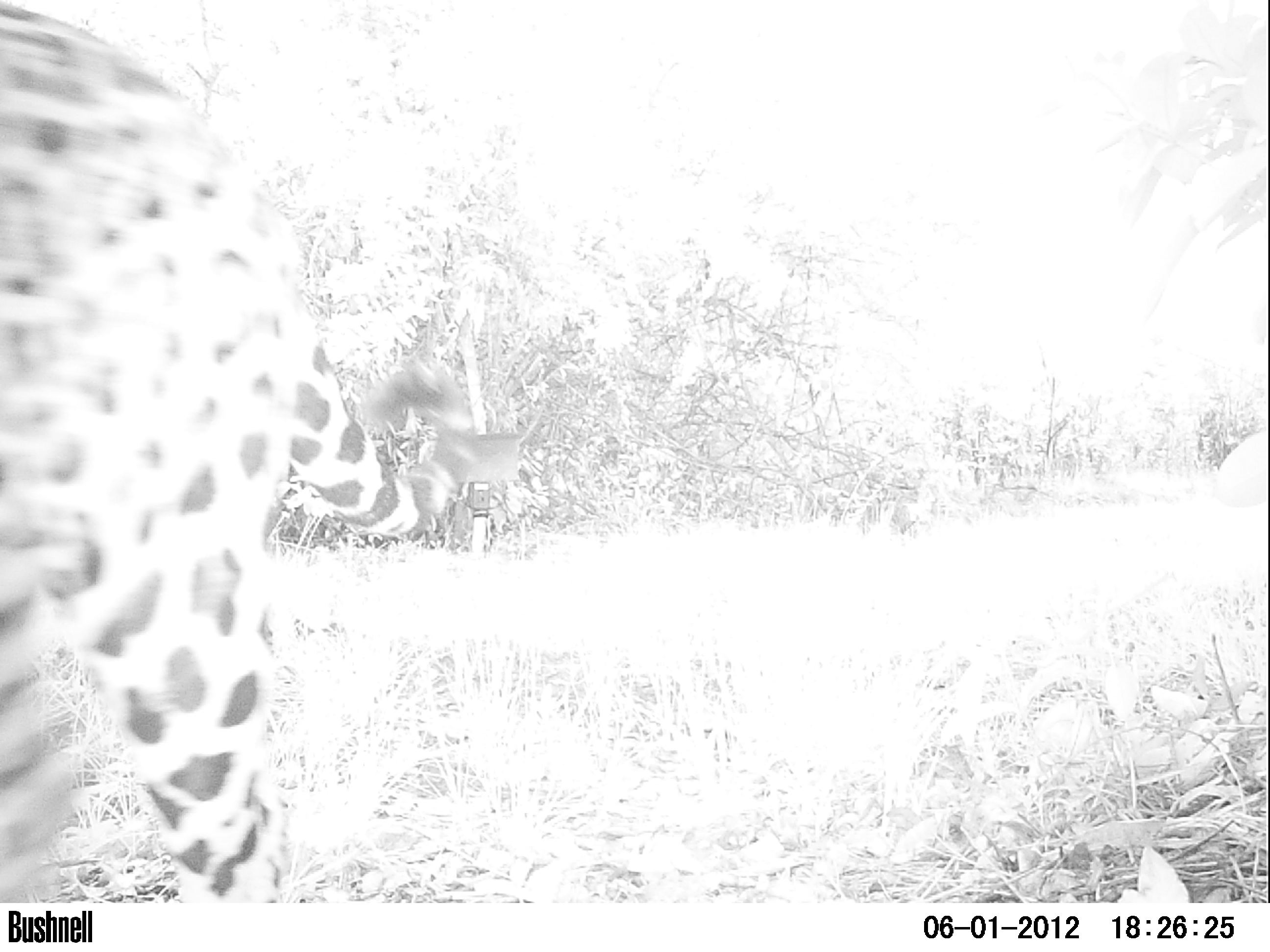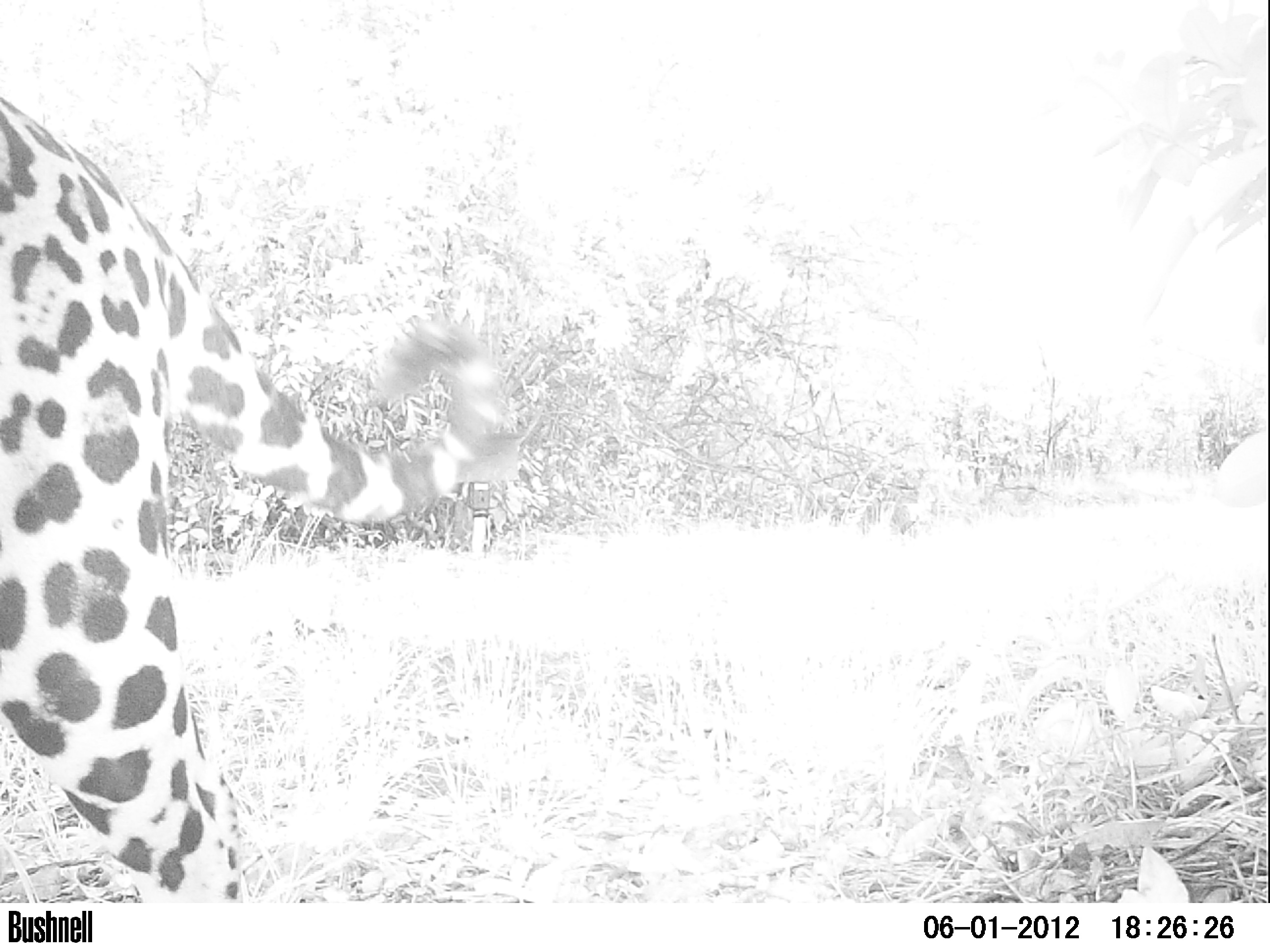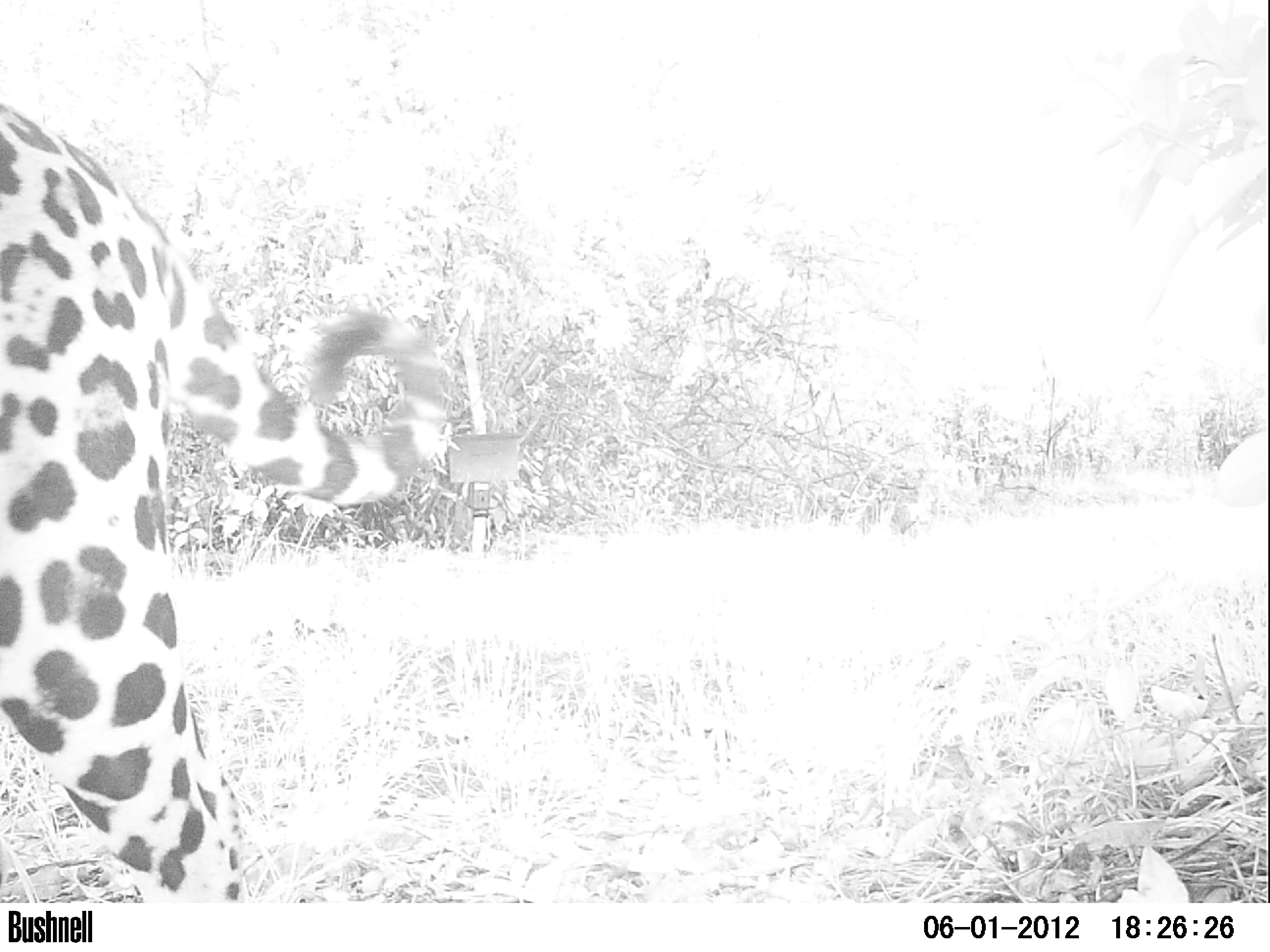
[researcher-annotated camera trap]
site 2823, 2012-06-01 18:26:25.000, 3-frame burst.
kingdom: Animalia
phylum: Chordata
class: Mammalia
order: Carnivora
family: Felidae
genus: Panthera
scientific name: Panthera onca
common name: jaguar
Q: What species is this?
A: Panthera onca (jaguar).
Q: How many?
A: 1.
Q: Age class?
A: Adult.